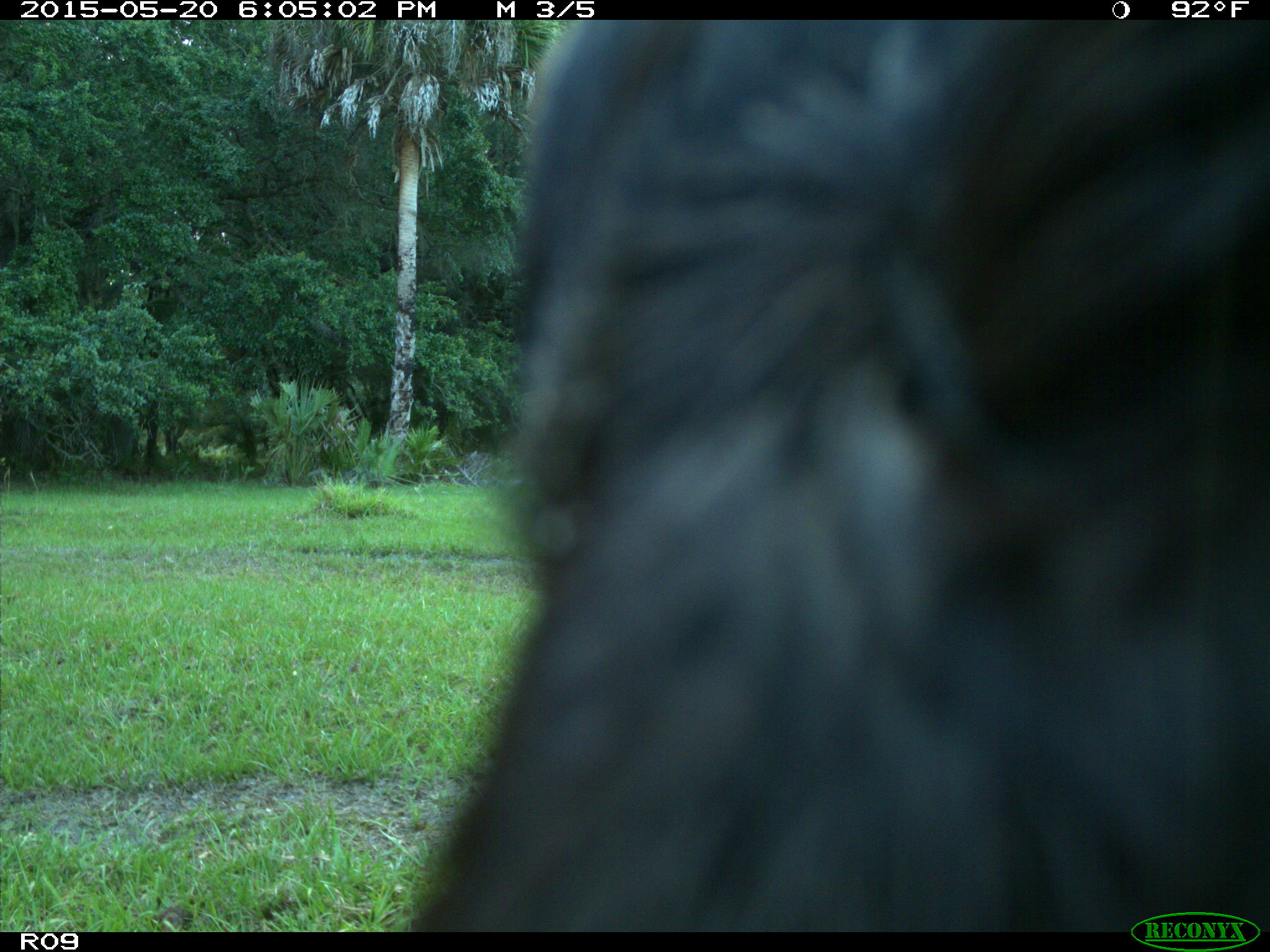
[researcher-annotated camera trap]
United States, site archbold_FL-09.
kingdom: Animalia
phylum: Chordata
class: Mammalia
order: Artiodactyla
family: Bovidae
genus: Bos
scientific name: Bos taurus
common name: domestic cow